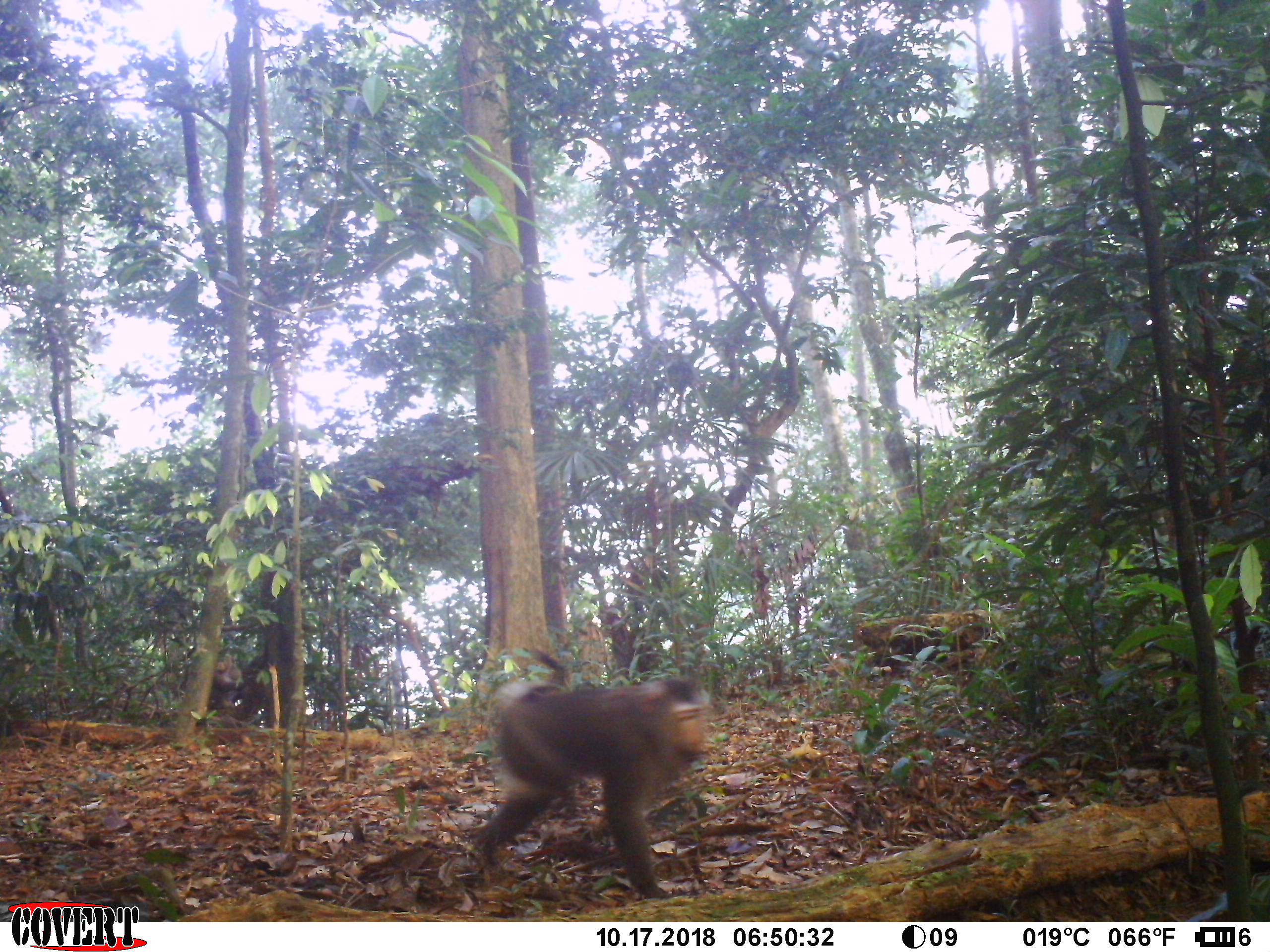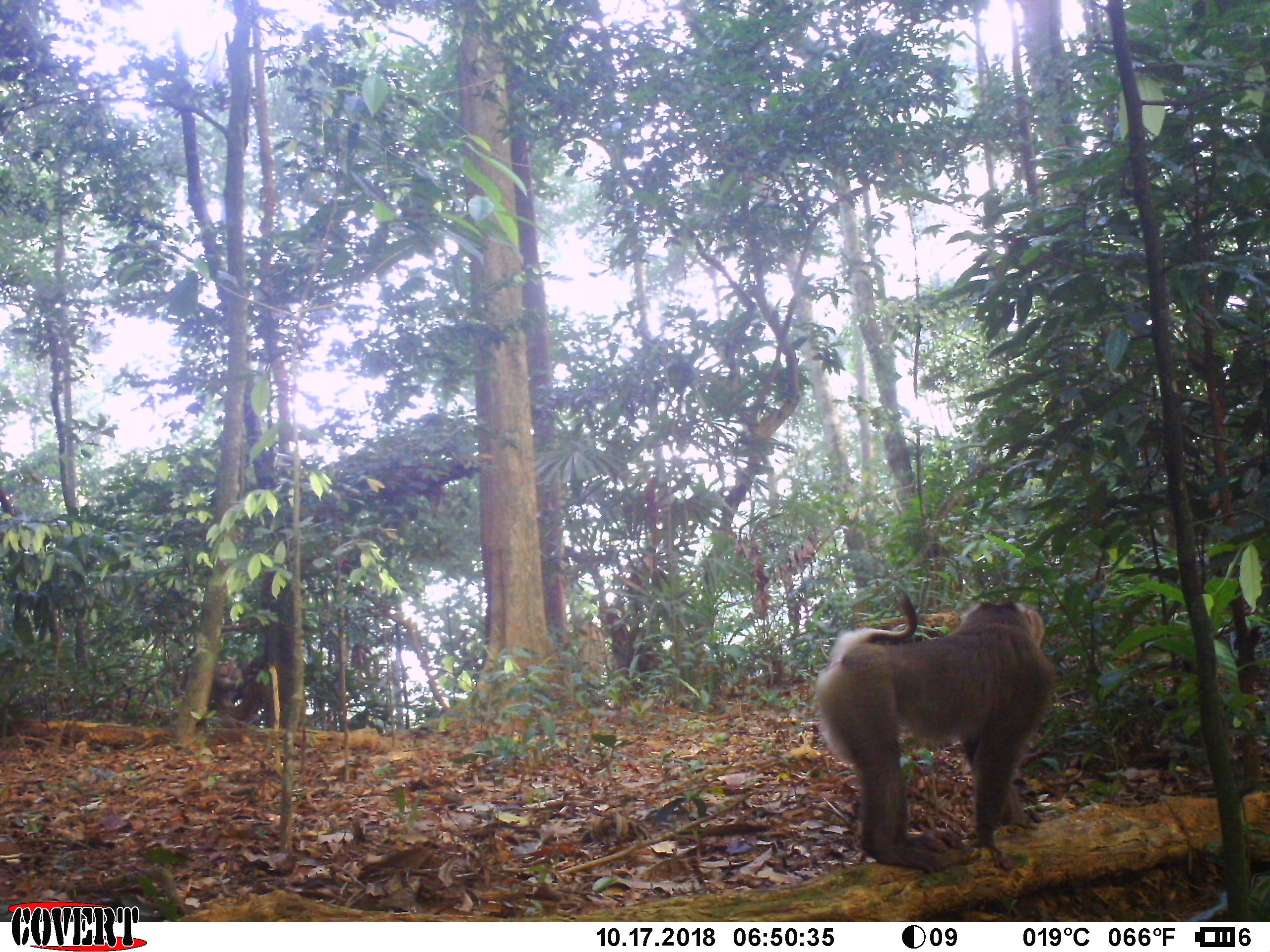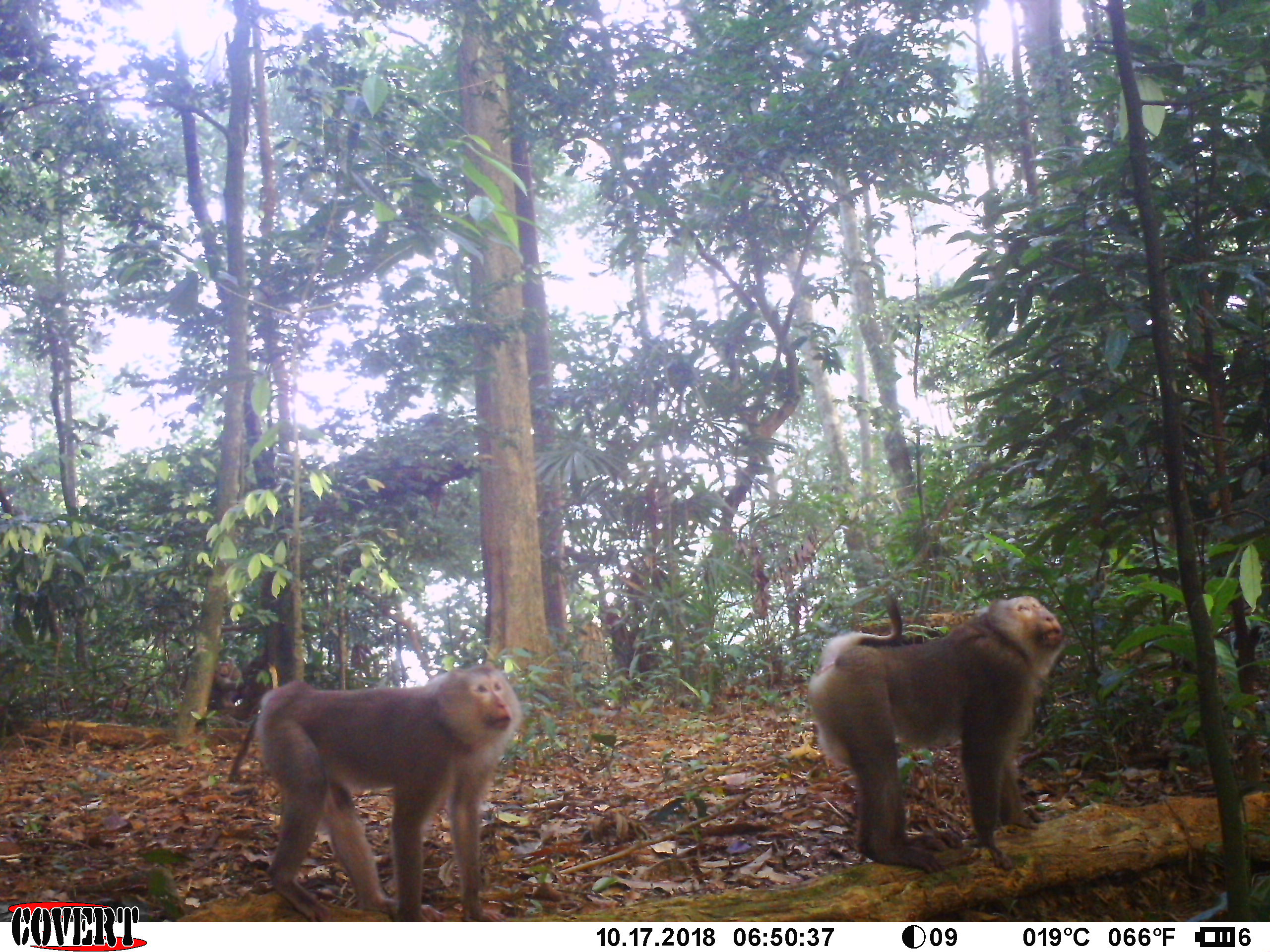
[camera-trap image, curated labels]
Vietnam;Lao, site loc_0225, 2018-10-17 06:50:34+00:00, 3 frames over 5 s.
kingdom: Animalia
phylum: Chordata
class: Mammalia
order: Primates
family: Cercopithecidae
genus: Macaca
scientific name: Macaca nemestrina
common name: pig-tailed macaque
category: pig tailed macaque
Pig tailed macaque (pig-tailed macaque) (Macaca nemestrina). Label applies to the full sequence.